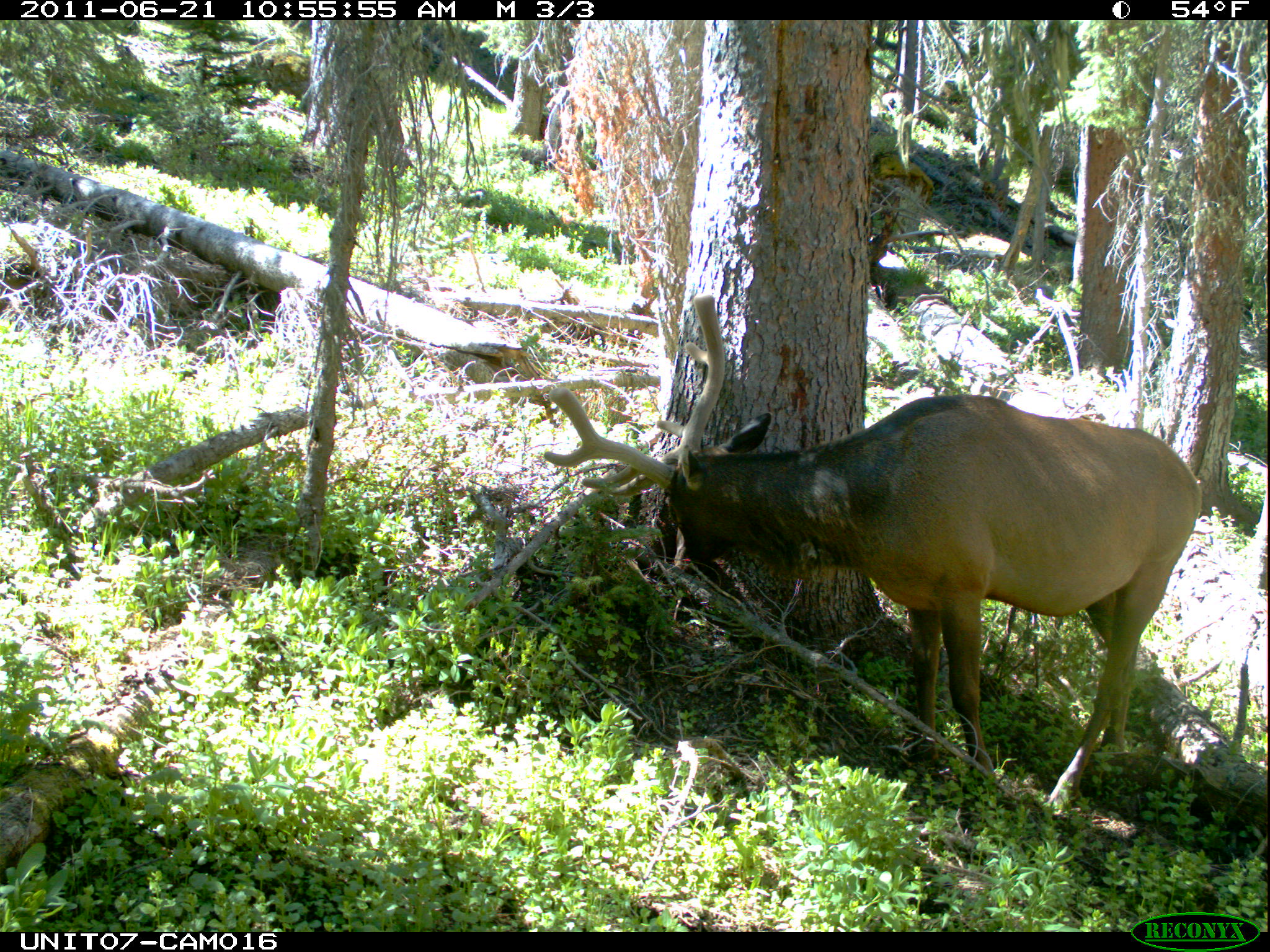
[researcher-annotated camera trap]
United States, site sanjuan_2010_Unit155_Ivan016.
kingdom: Animalia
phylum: Chordata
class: Mammalia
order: Artiodactyla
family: Cervidae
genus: Cervus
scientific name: Cervus elaphus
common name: red deer